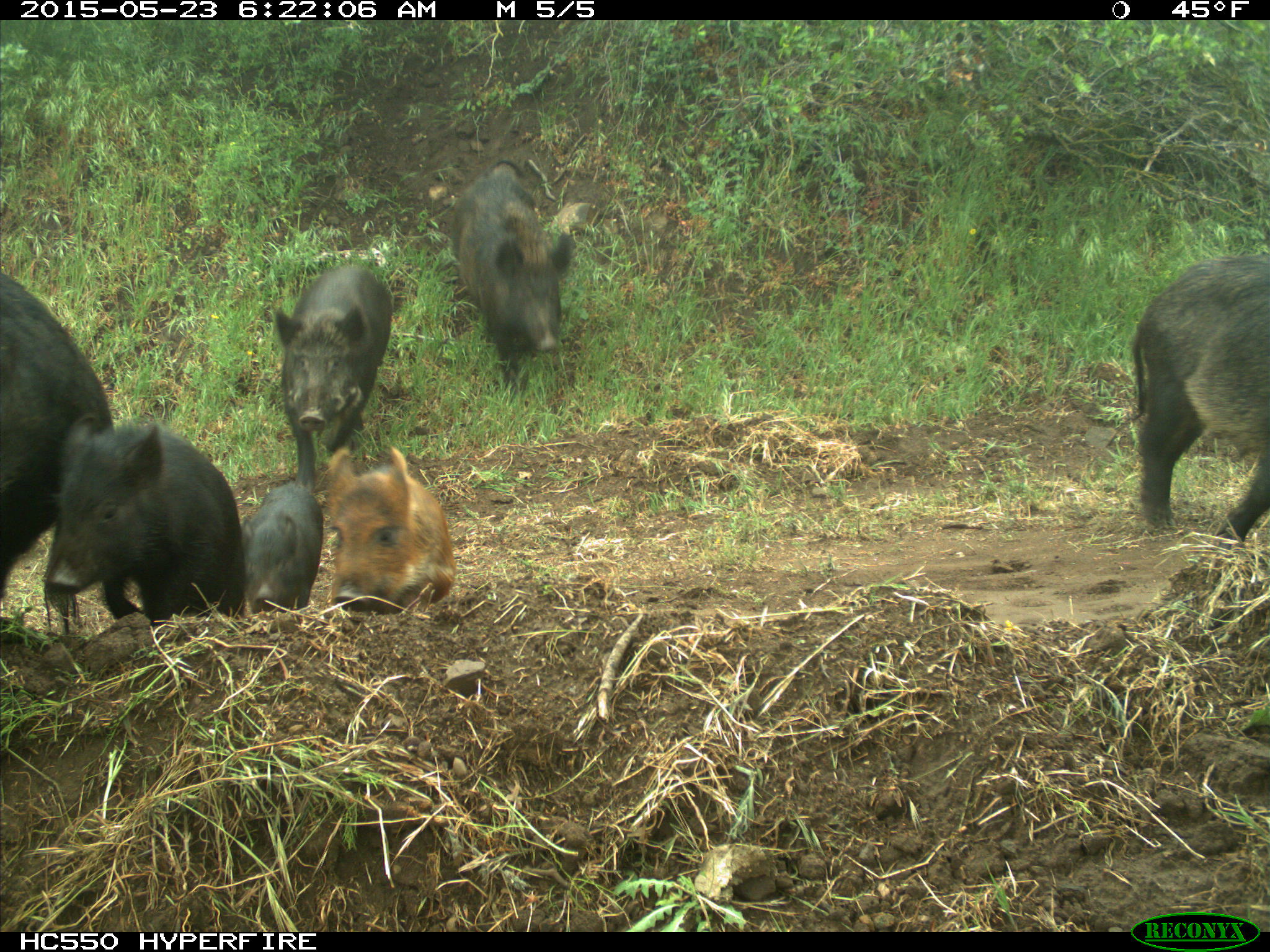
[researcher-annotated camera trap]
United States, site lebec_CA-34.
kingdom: Animalia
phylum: Chordata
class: Mammalia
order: Artiodactyla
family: Suidae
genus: Sus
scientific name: Sus scrofa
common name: wild boar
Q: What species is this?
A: Sus scrofa (wild boar).